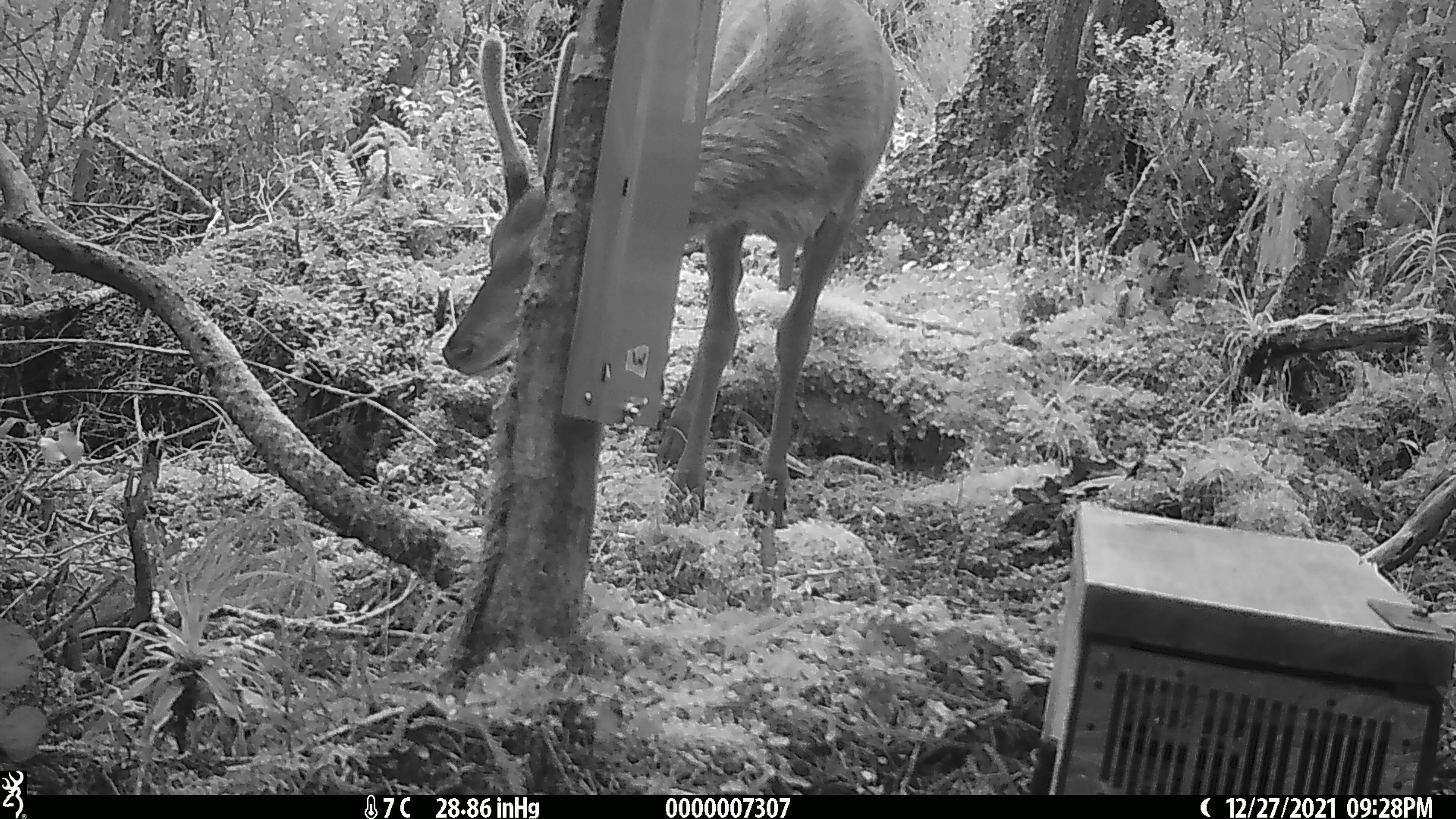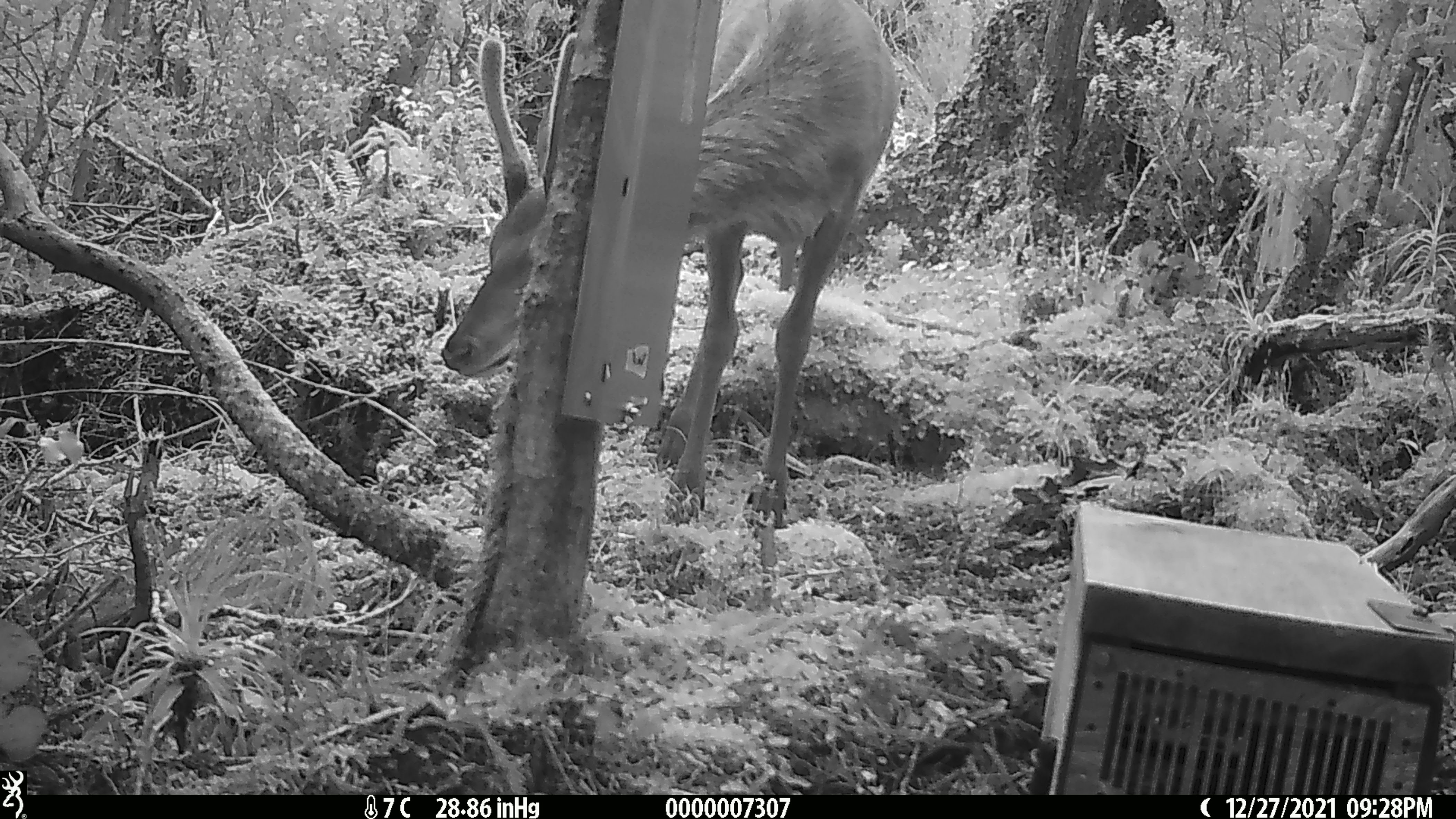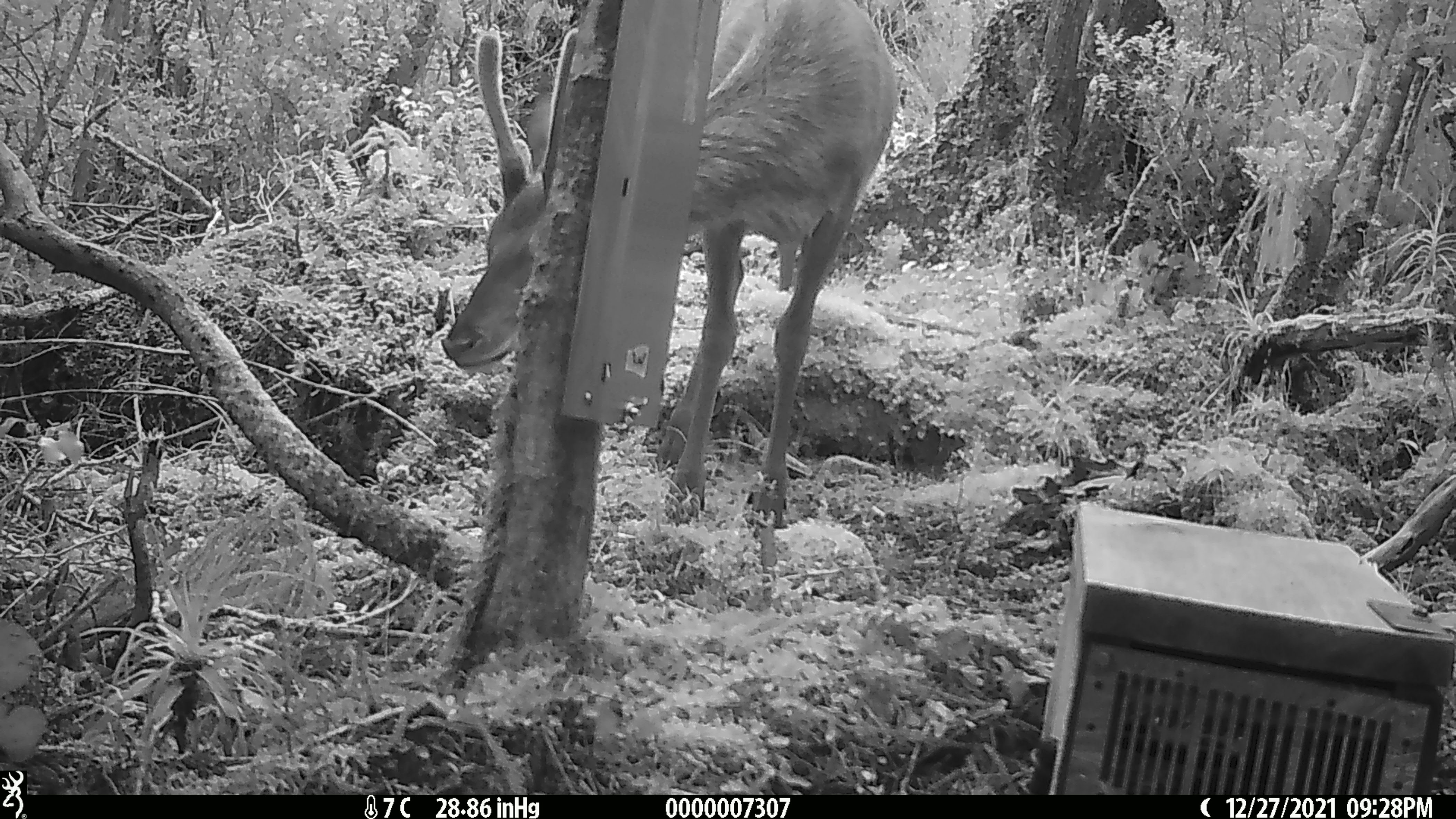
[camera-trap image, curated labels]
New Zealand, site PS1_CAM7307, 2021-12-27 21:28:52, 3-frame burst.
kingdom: Animalia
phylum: Chordata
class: Mammalia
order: Artiodactyla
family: Cervidae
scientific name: Cervidae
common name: deer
Deer (Cervidae).